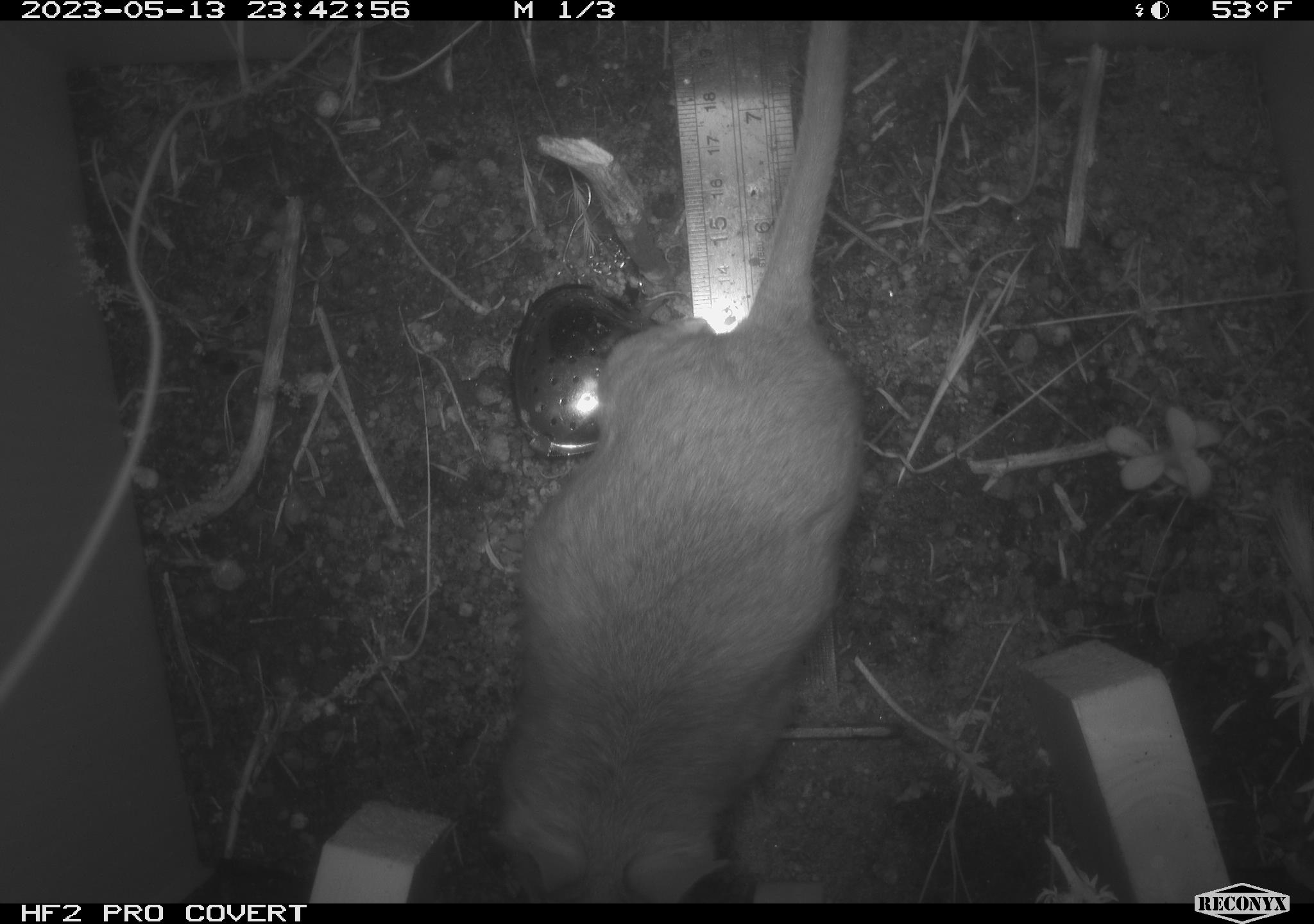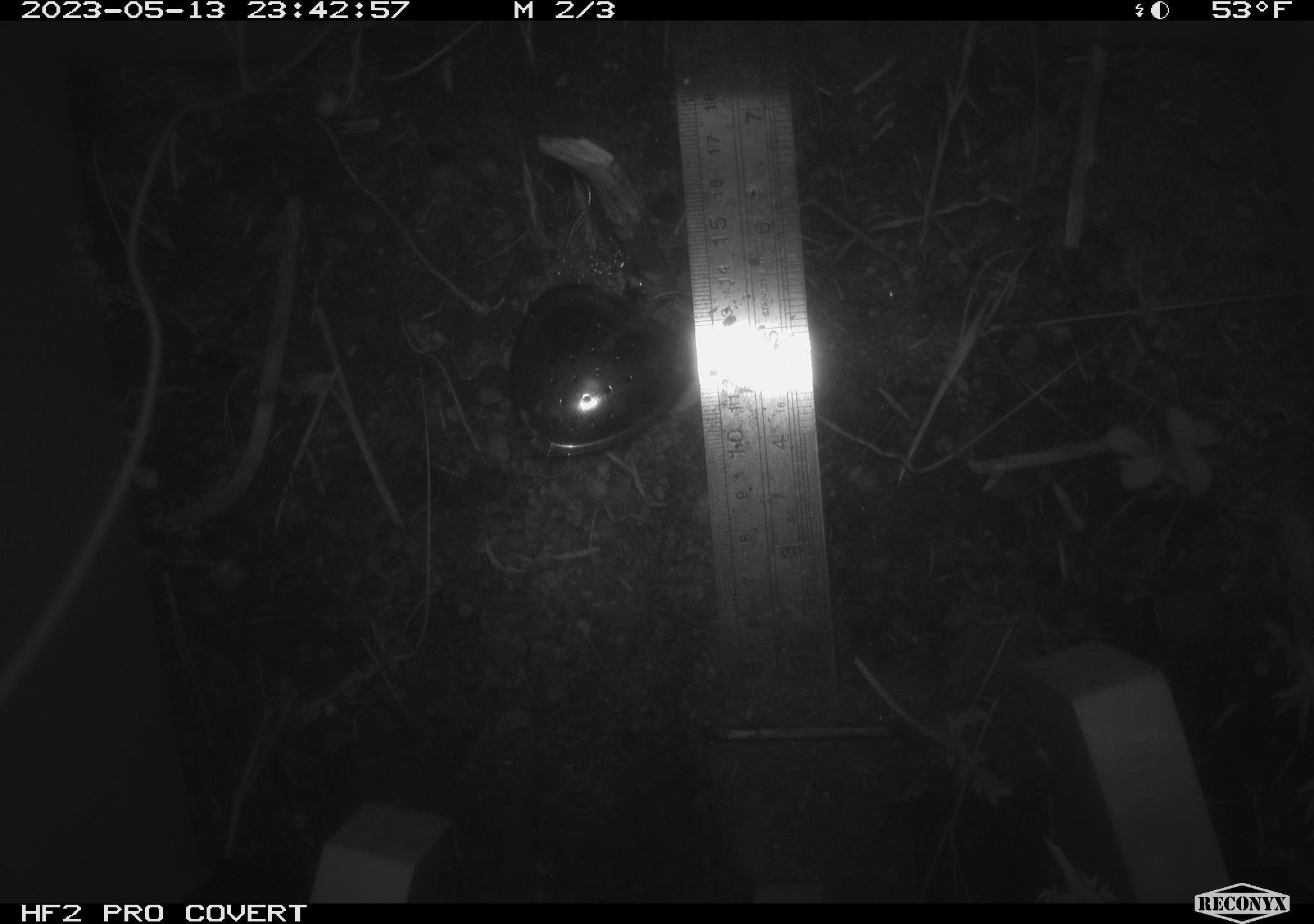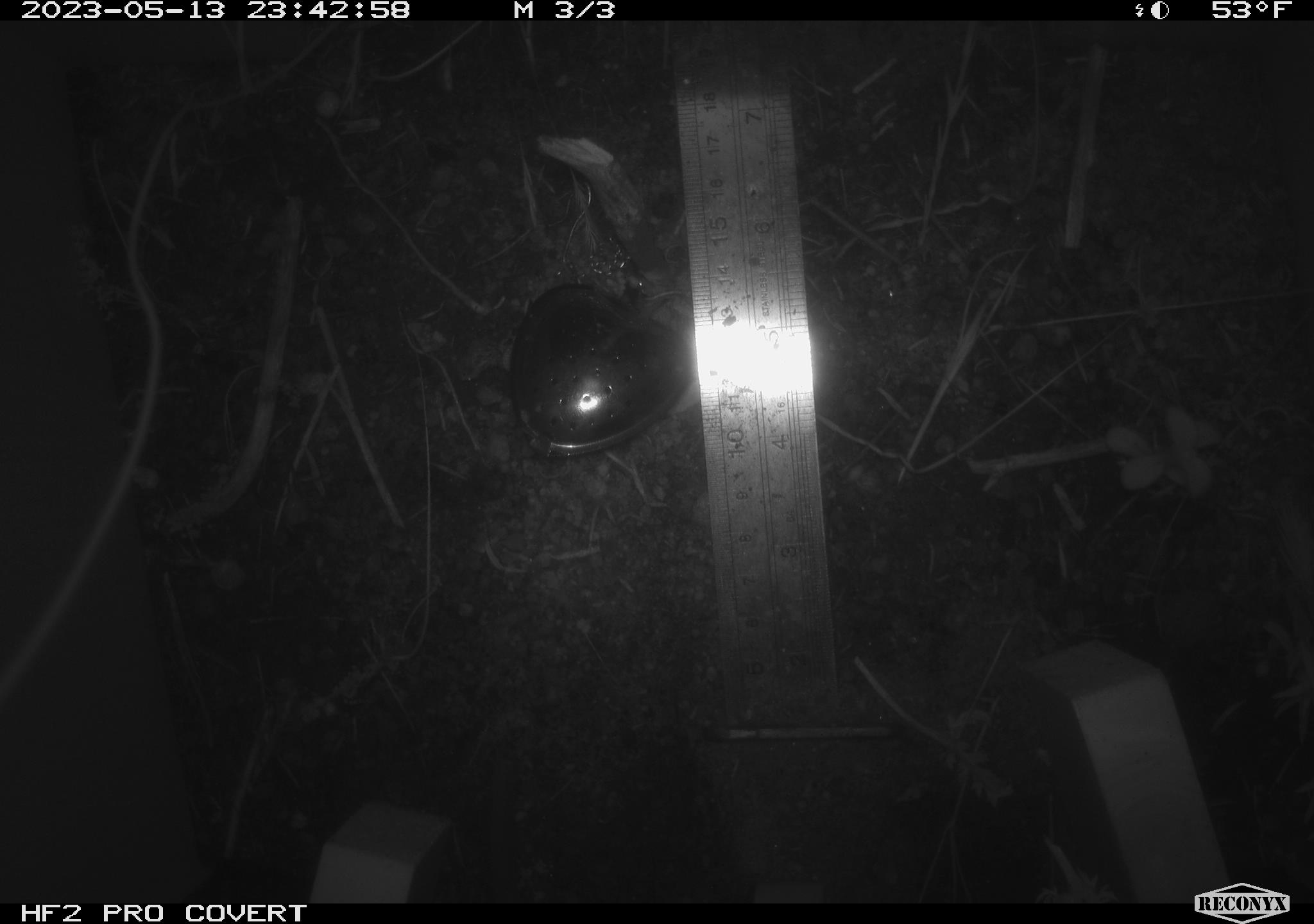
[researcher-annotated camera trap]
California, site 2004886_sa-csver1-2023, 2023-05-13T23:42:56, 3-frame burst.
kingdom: Animalia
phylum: Chordata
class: Mammalia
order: Rodentia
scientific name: Rodentia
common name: mouse species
Mouse species (Rodentia).